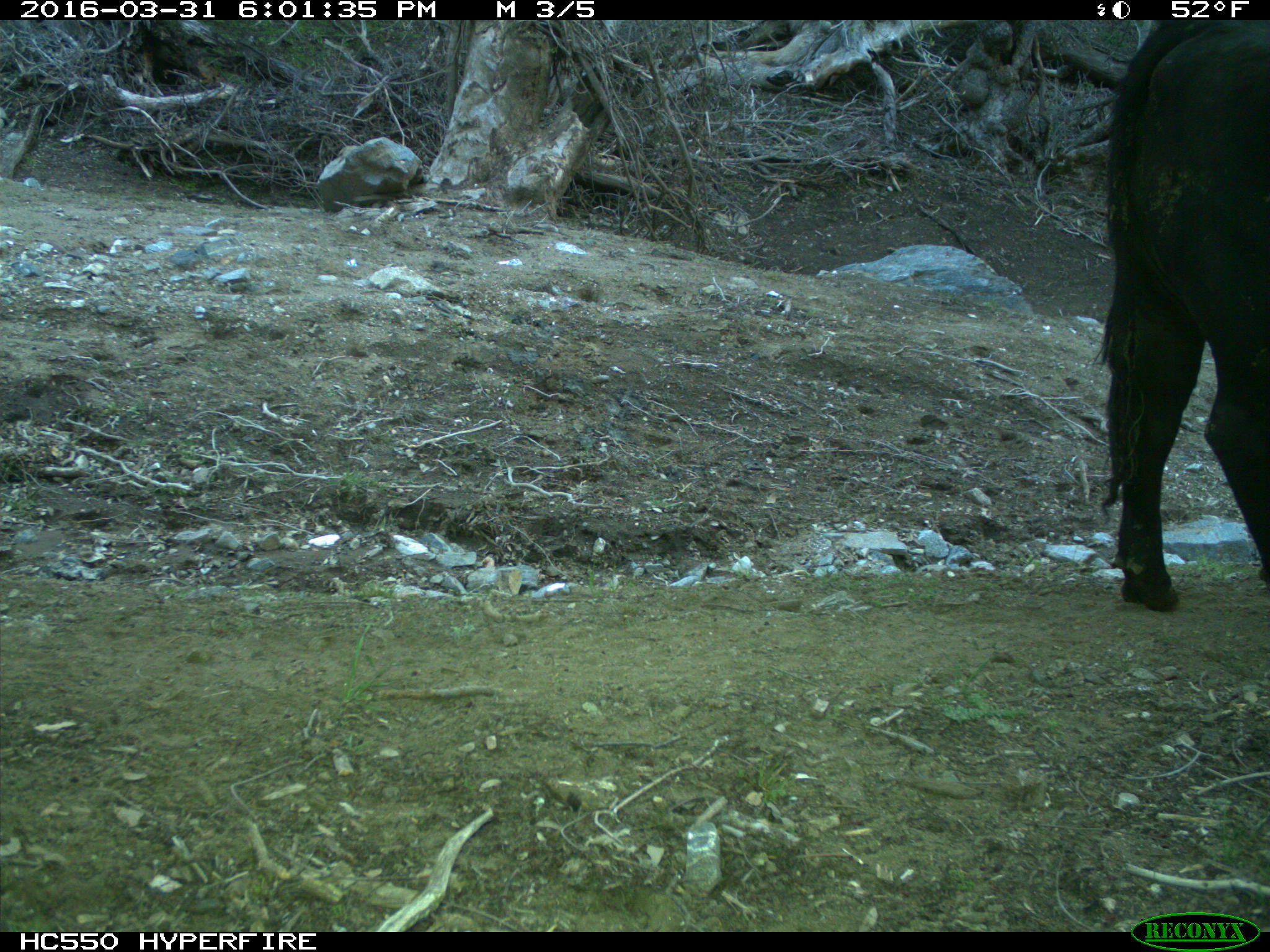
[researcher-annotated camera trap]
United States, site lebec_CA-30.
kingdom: Animalia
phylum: Chordata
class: Mammalia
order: Artiodactyla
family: Bovidae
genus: Bos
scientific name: Bos taurus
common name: domestic cow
Bos taurus (domestic cow).